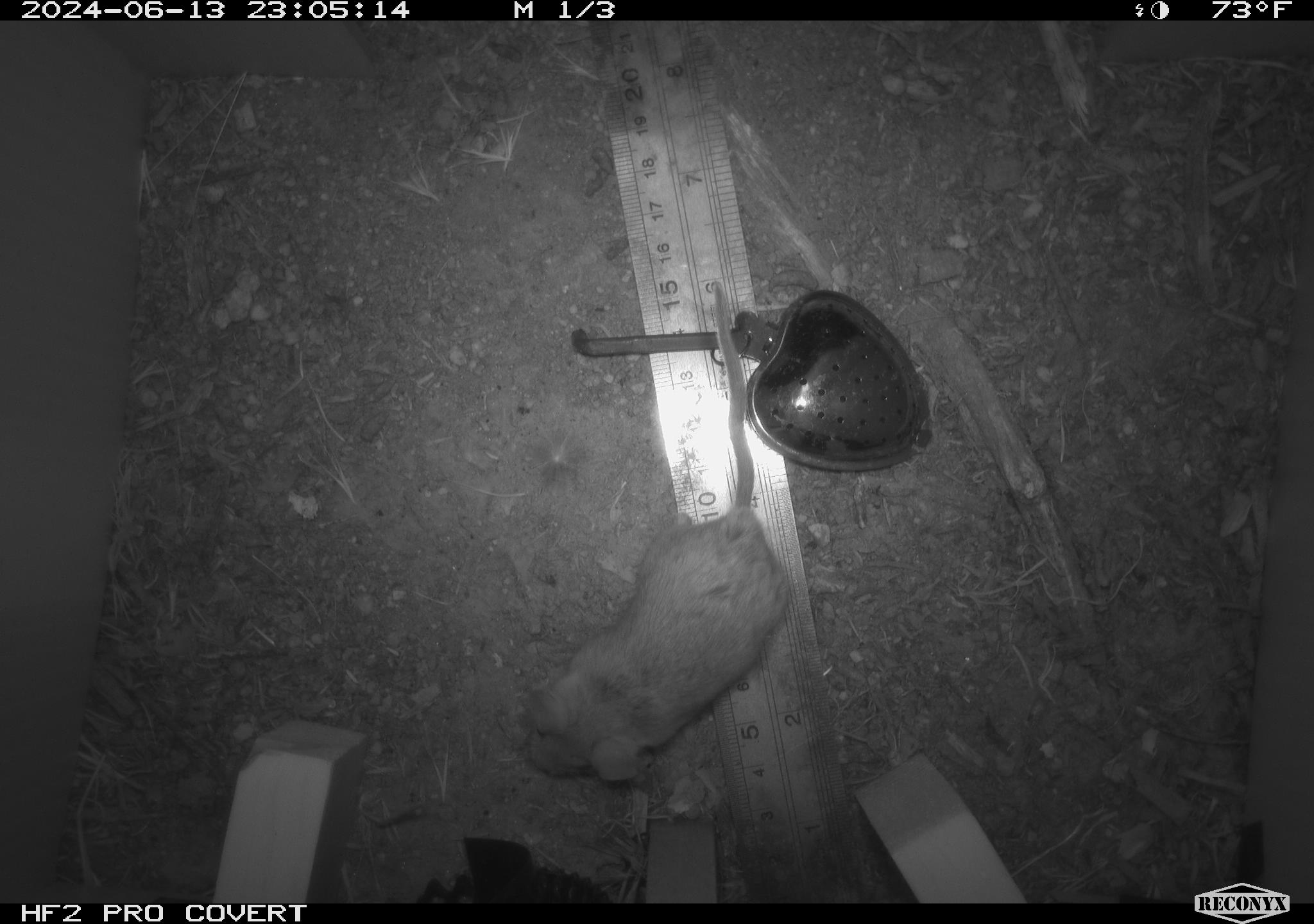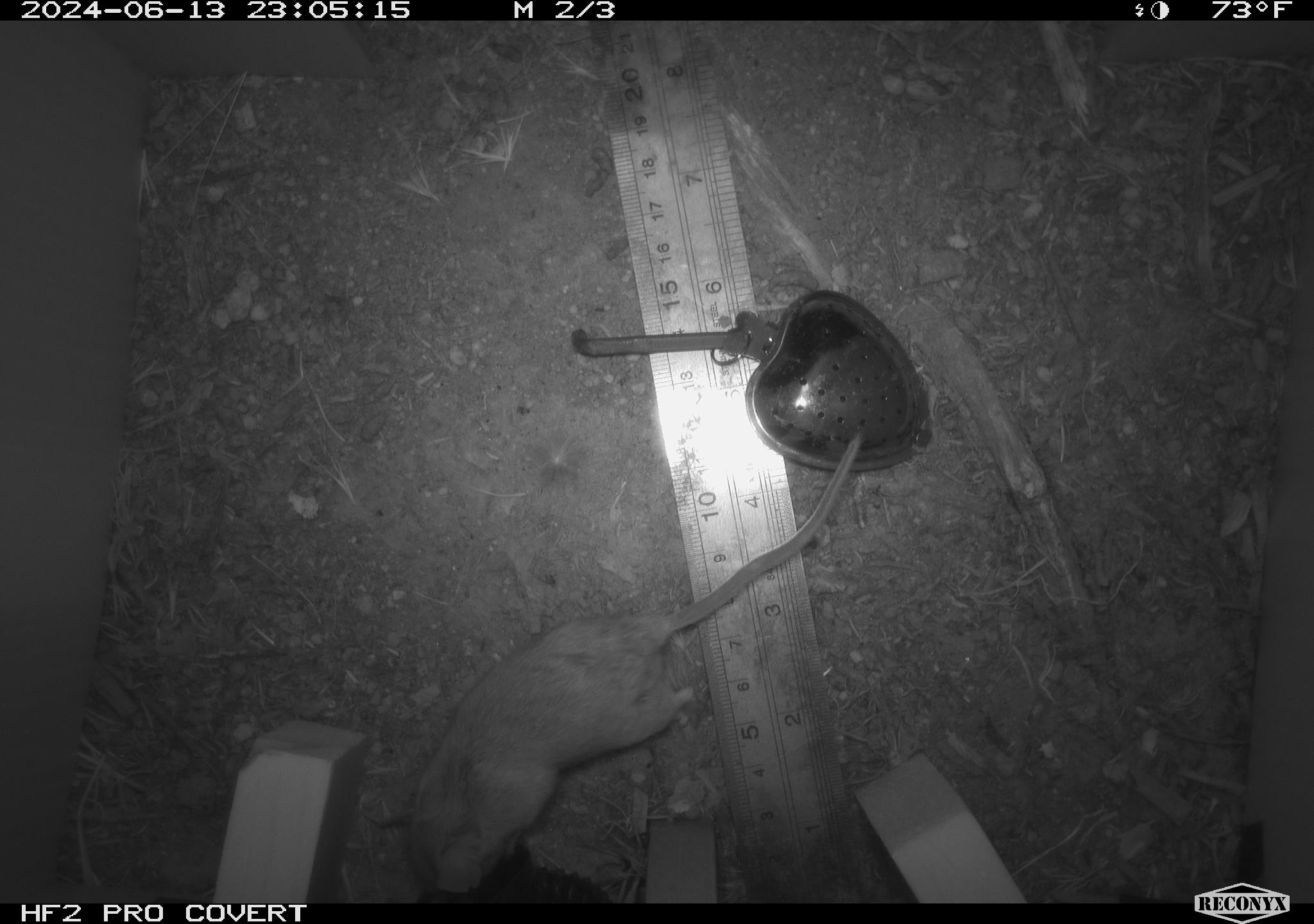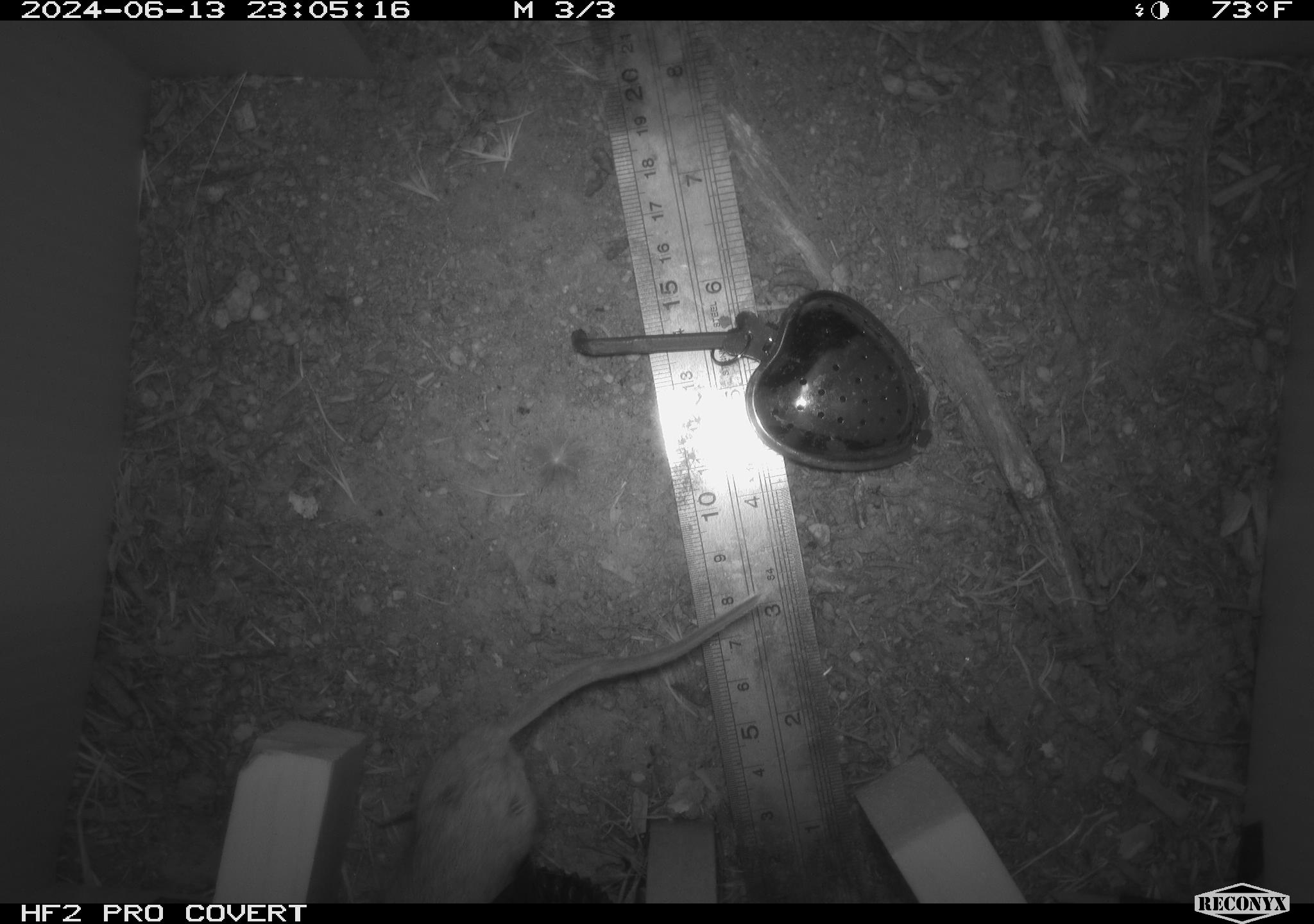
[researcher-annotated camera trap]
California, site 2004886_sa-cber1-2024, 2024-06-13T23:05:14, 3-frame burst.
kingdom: Animalia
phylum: Chordata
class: Mammalia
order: Rodentia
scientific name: Rodentia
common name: mouse species